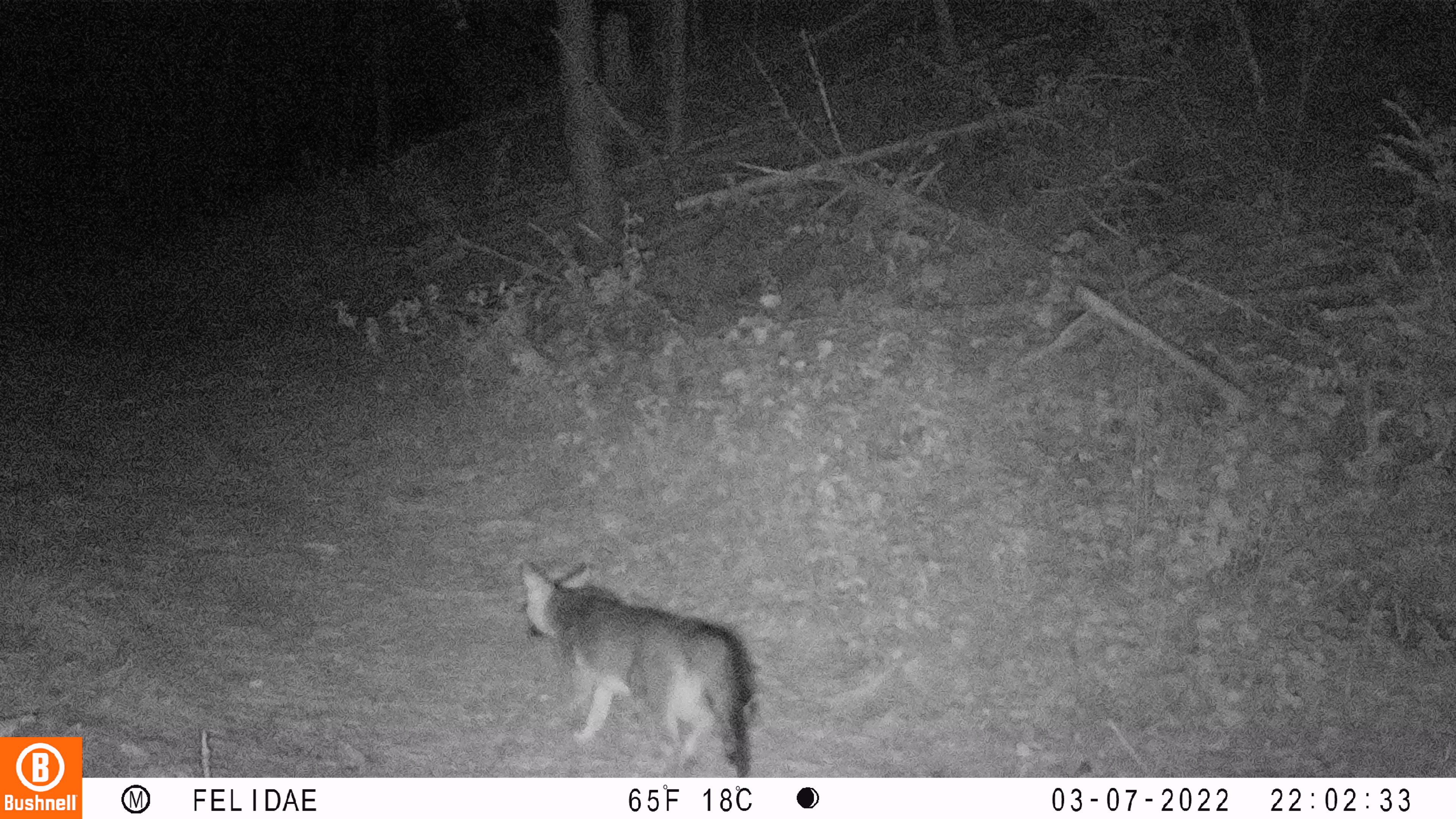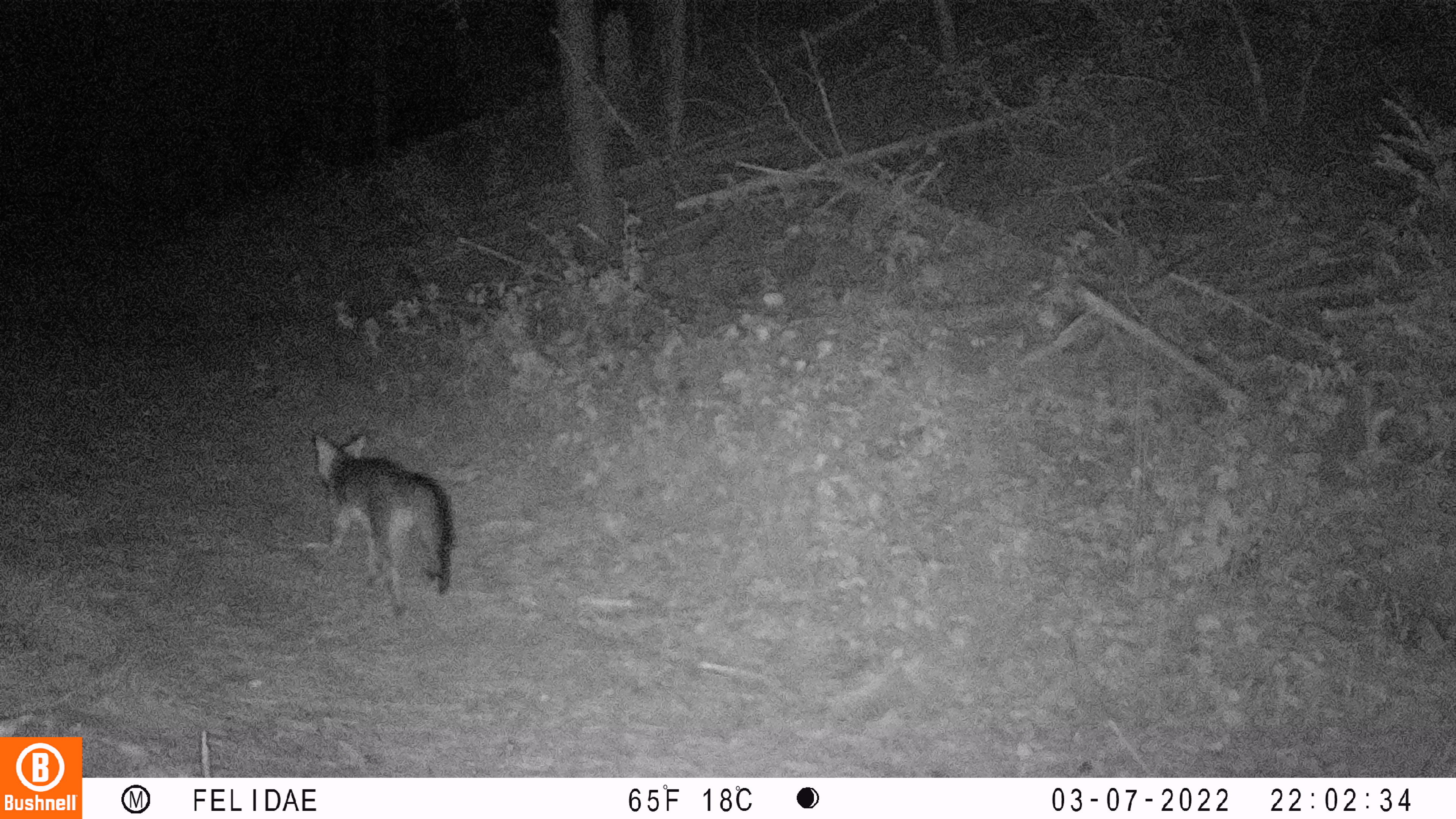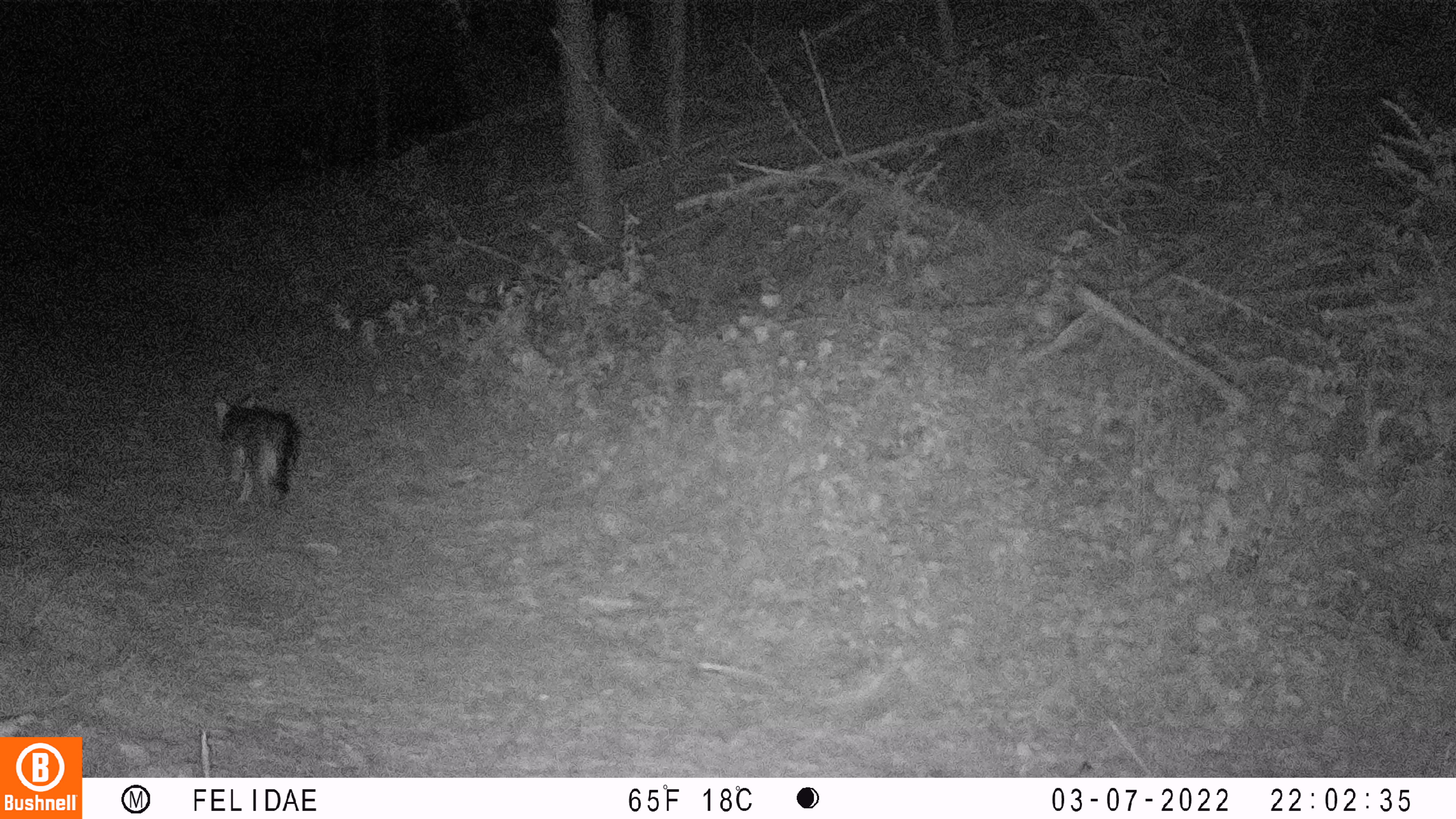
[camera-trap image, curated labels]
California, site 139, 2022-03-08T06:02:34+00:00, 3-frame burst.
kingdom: Animalia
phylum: Chordata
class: Mammalia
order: Carnivora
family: Canidae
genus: Urocyon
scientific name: Urocyon cinereoargenteus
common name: gray fox